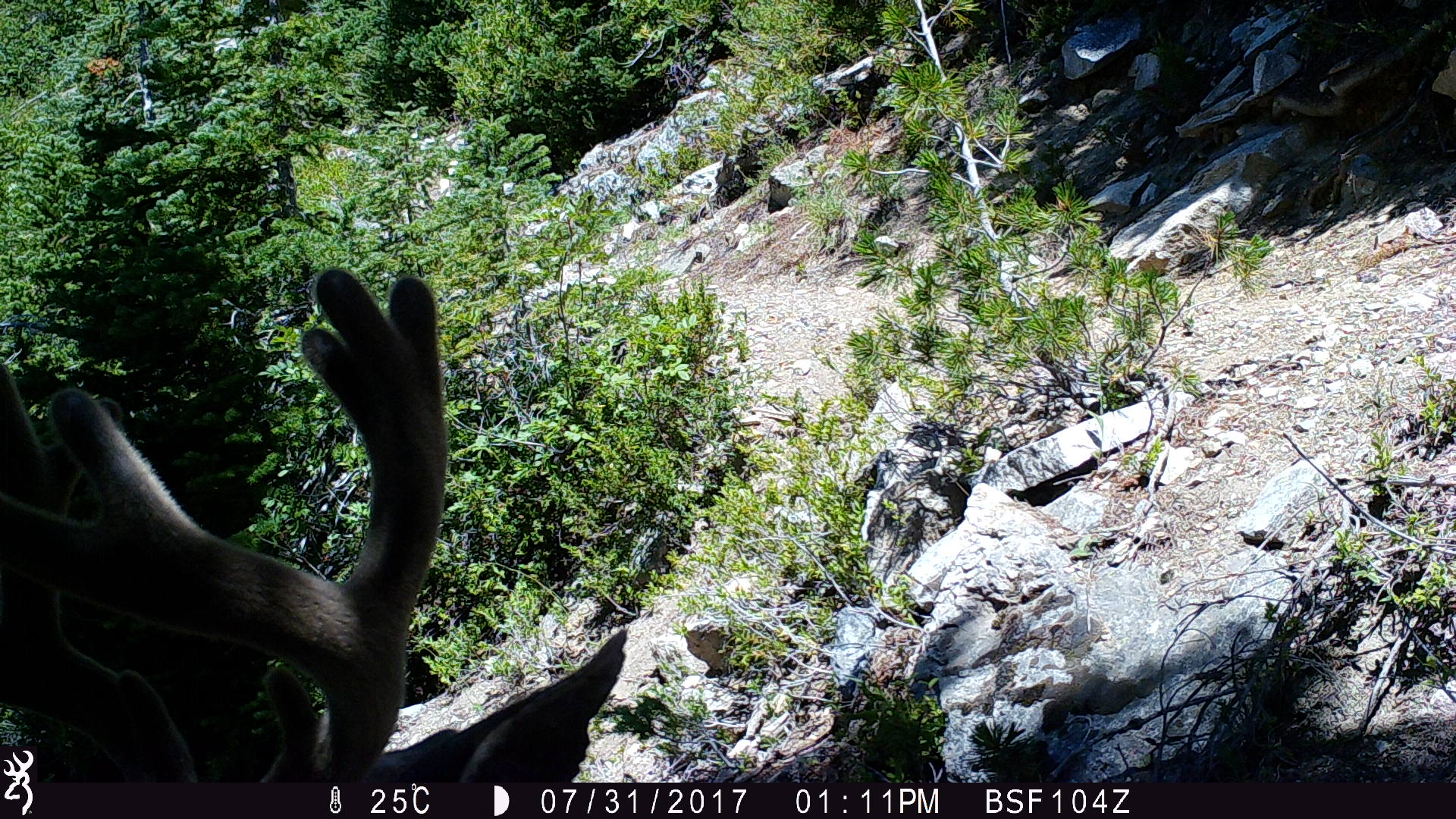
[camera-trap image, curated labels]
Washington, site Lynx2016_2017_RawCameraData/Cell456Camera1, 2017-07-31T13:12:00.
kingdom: Animalia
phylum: Chordata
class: Mammalia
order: Artiodactyla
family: Cervidae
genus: Odocoileus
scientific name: Odocoileus hemionus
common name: mule deer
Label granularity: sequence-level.